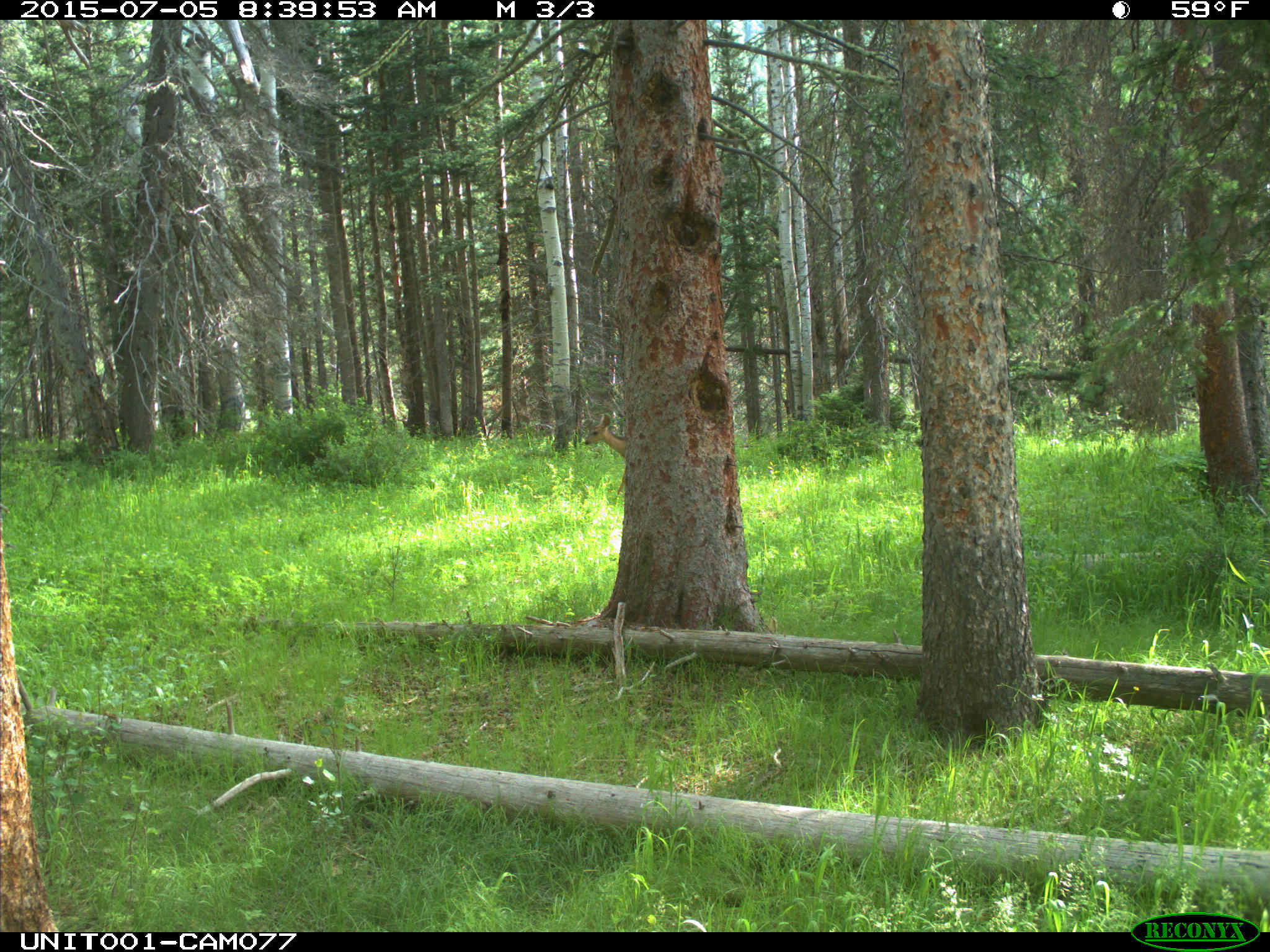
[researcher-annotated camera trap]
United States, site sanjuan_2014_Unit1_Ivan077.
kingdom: Animalia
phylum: Chordata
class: Mammalia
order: Artiodactyla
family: Cervidae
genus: Odocoileus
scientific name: Odocoileus hemionus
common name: mule deer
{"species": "Odocoileus hemionus (mule deer)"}